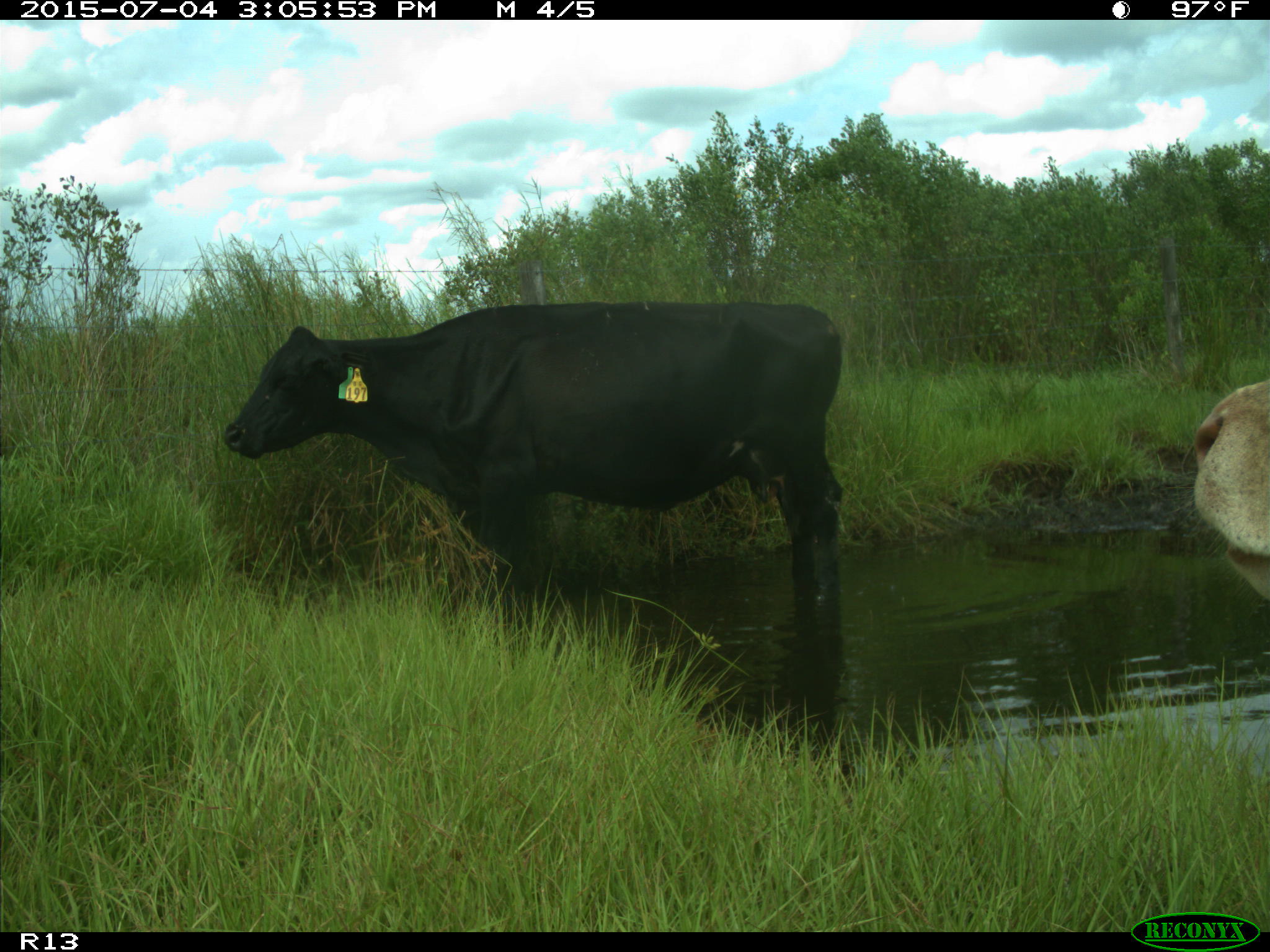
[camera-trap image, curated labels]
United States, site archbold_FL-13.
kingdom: Animalia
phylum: Chordata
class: Mammalia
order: Artiodactyla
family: Bovidae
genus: Bos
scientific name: Bos taurus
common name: domestic cow